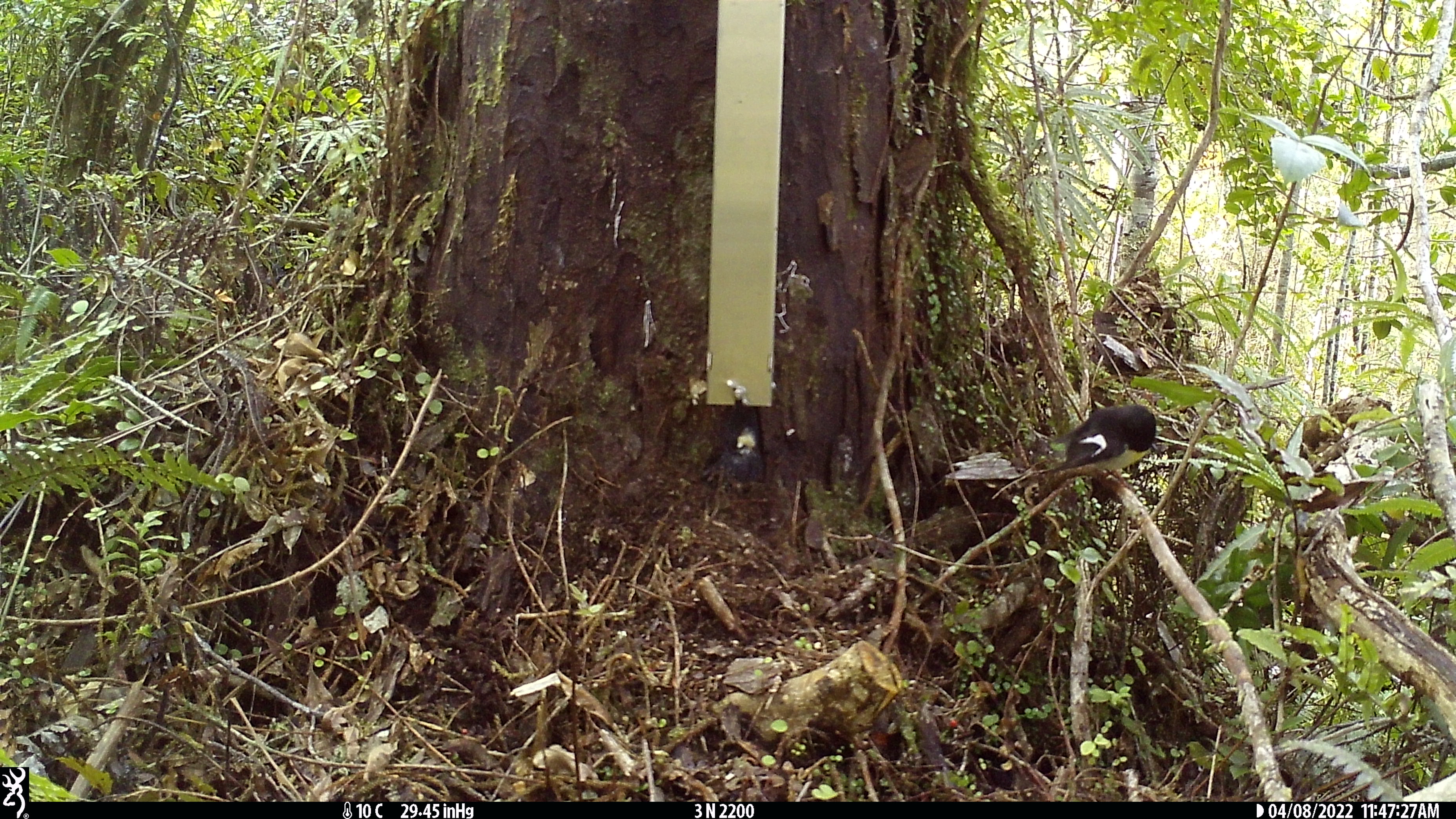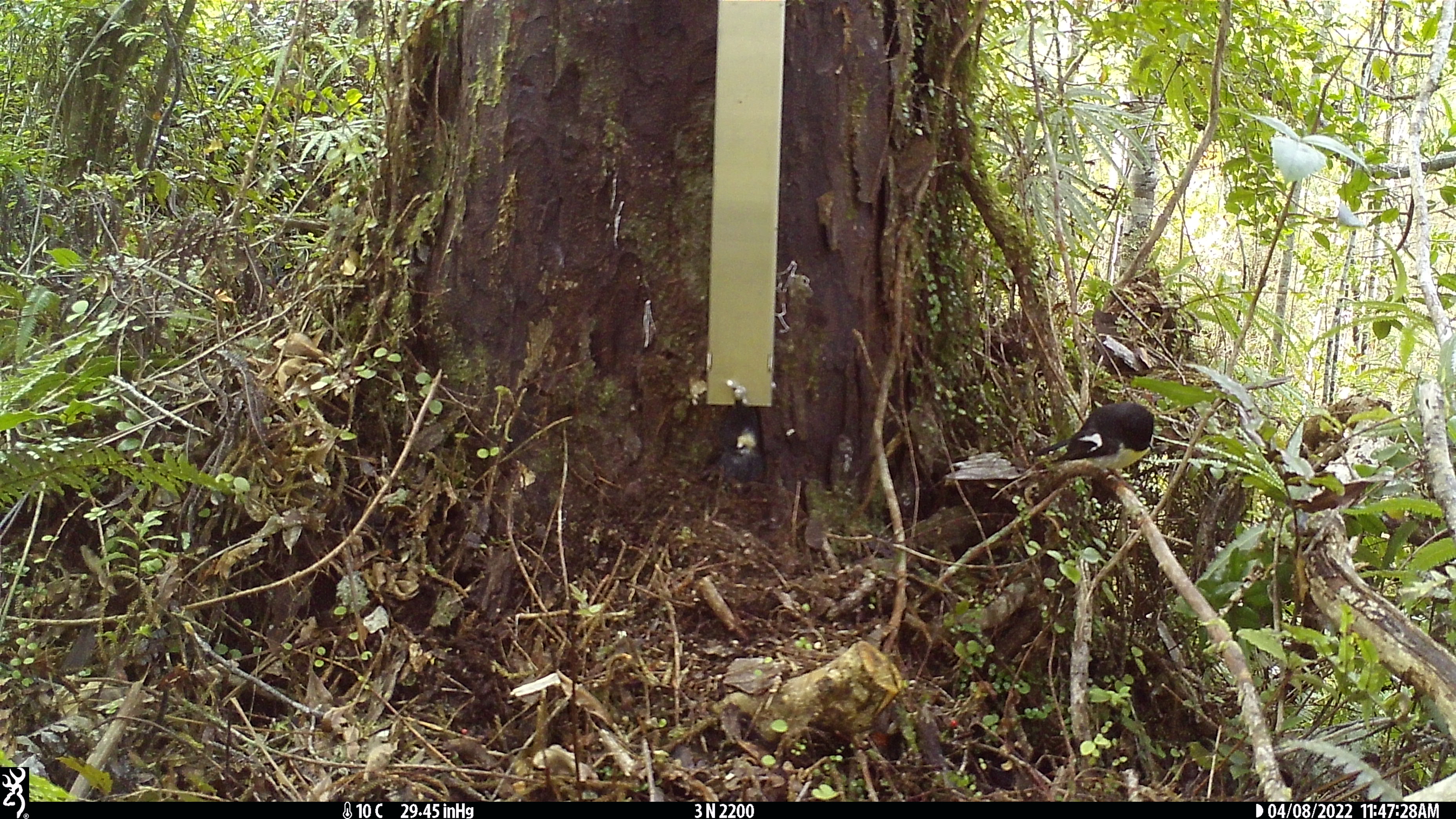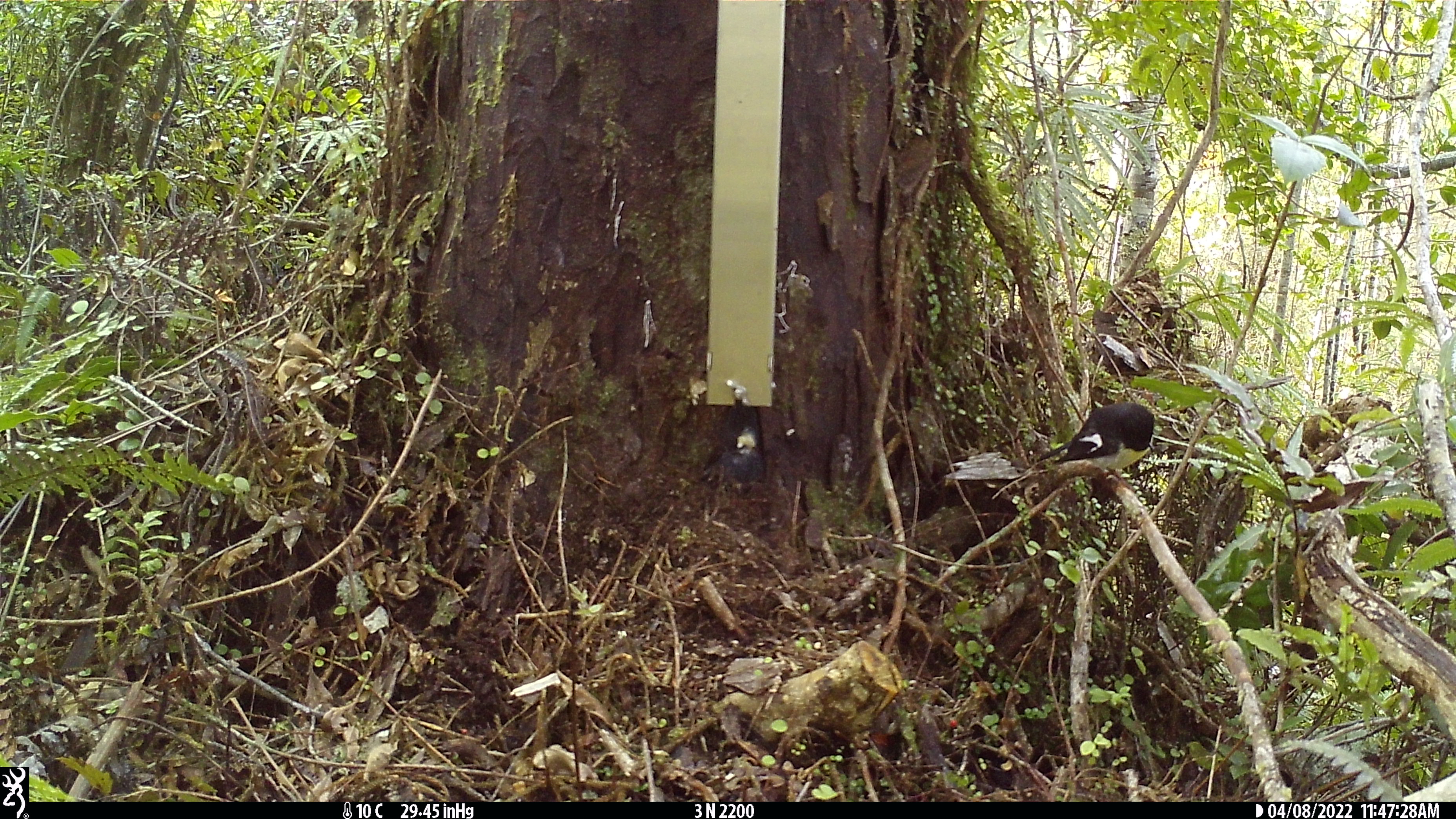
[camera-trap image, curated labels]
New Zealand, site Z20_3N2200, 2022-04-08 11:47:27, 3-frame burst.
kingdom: Animalia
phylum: Chordata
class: Aves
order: Passeriformes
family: Petroicidae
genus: Petroica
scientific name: Petroica macrocephala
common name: tomtit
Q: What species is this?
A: Tomtit (Petroica macrocephala).